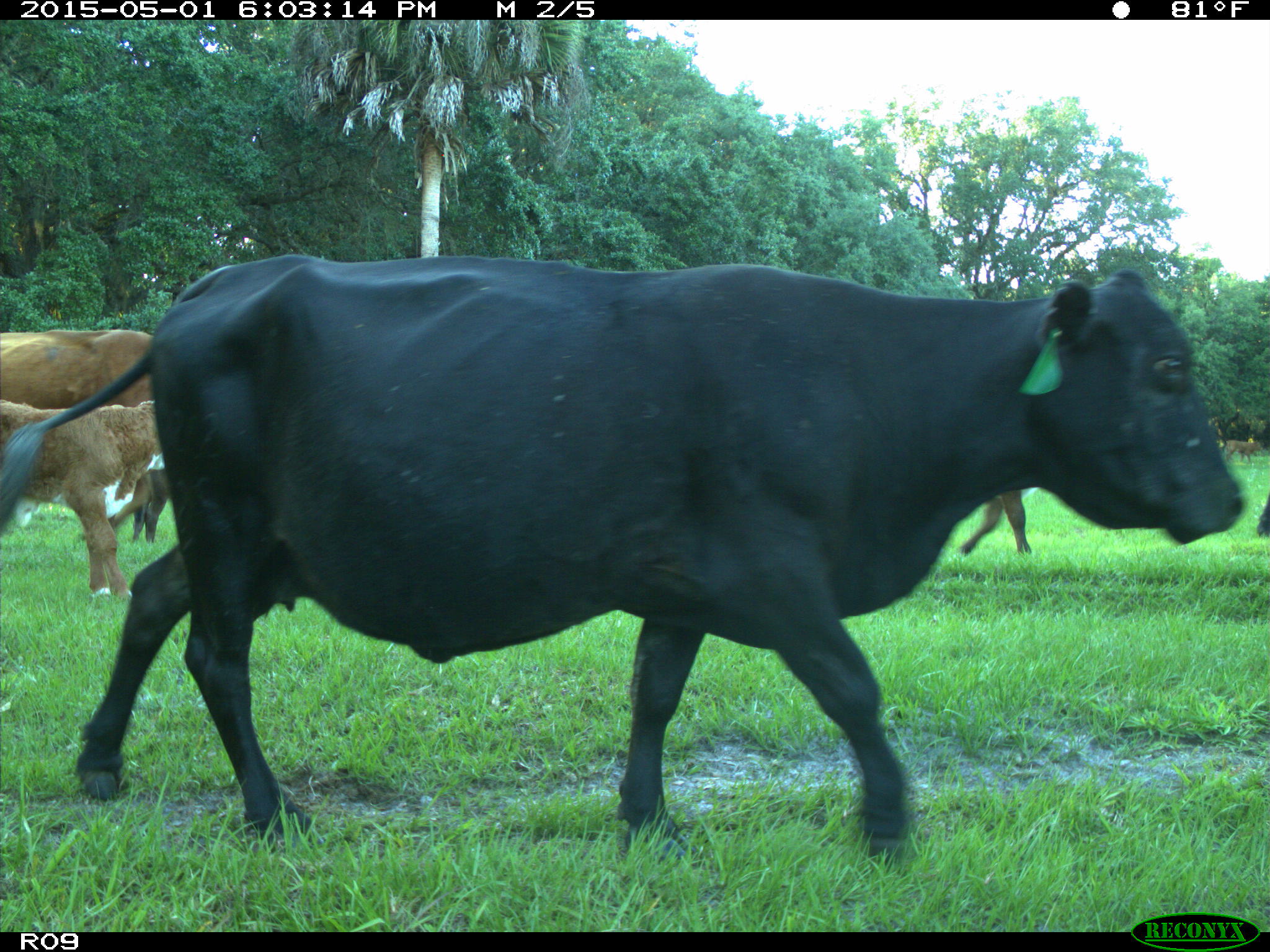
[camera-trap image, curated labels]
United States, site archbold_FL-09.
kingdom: Animalia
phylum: Chordata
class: Mammalia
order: Artiodactyla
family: Bovidae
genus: Bos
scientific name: Bos taurus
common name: domestic cow